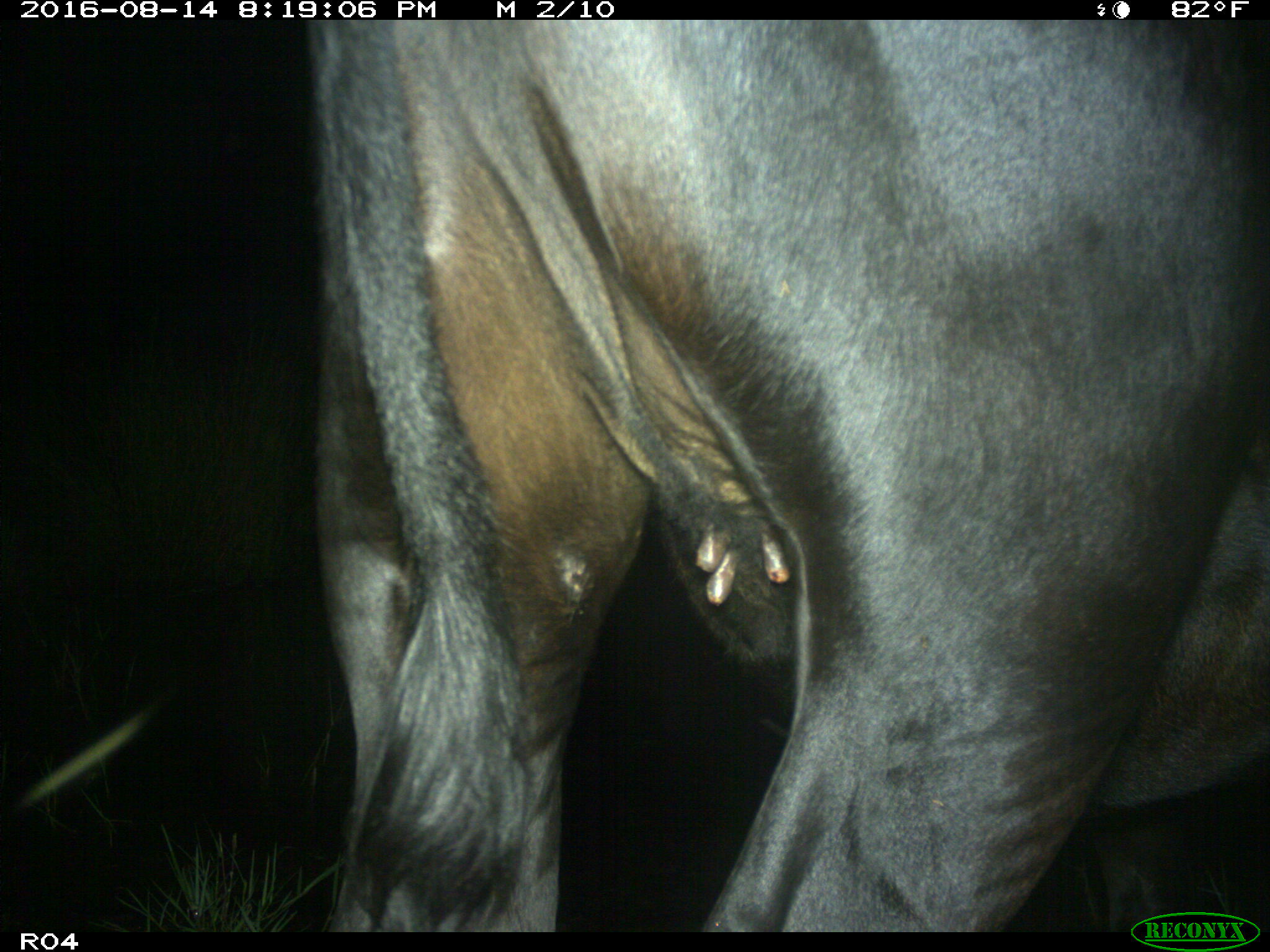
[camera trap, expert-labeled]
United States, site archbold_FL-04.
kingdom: Animalia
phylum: Chordata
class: Mammalia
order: Artiodactyla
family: Bovidae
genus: Bos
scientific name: Bos taurus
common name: domestic cow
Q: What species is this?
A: Bos taurus (domestic cow).